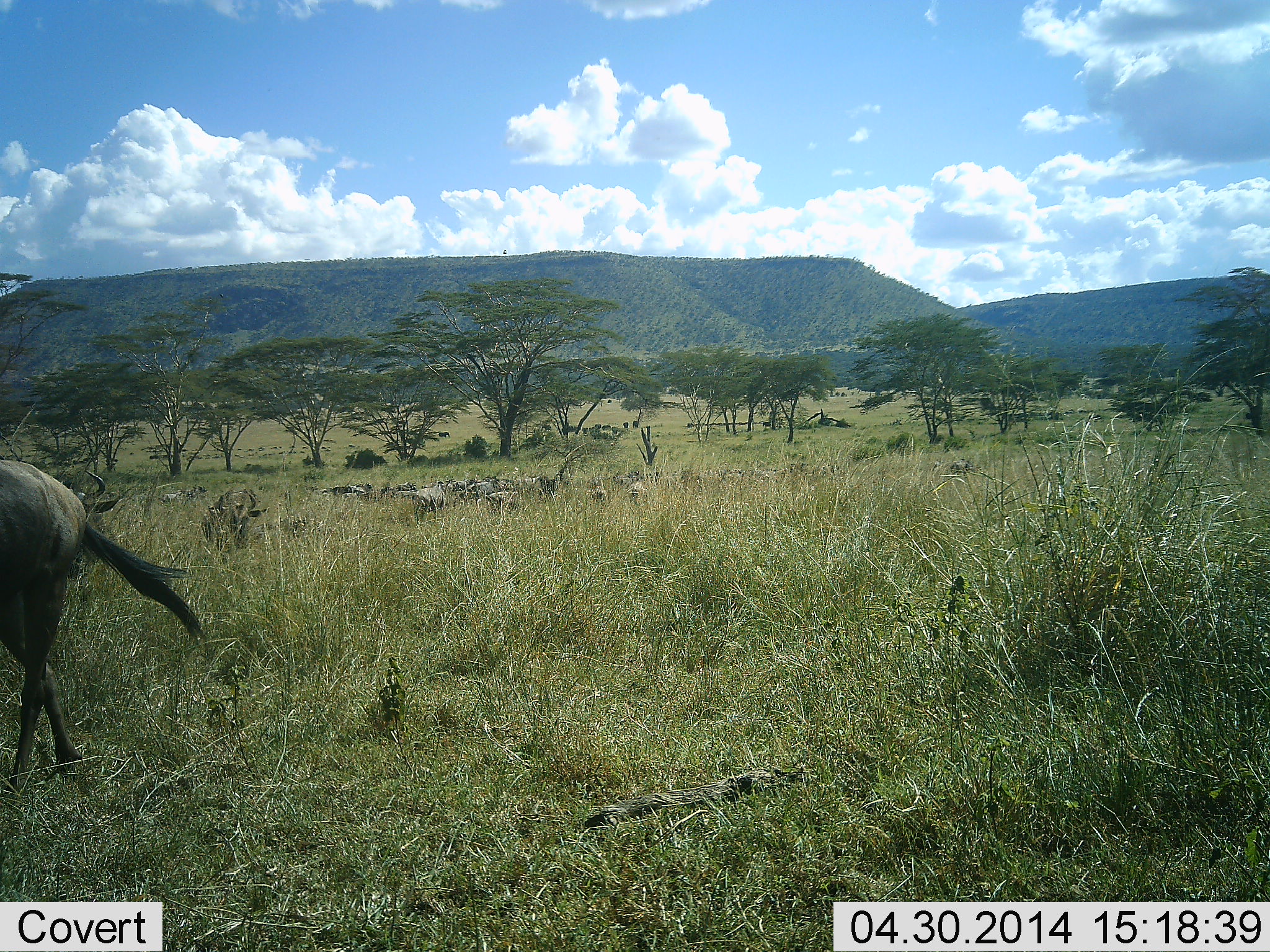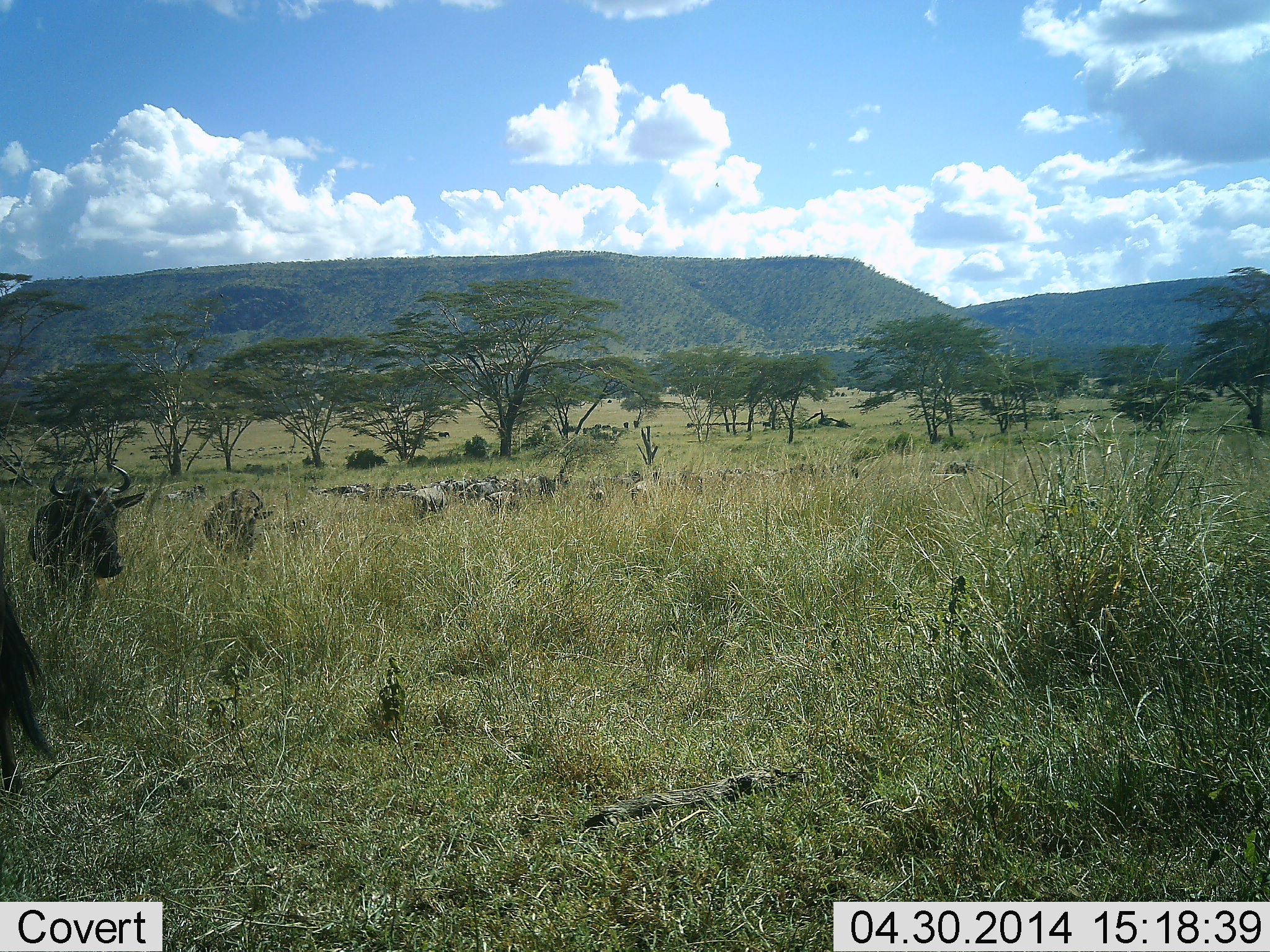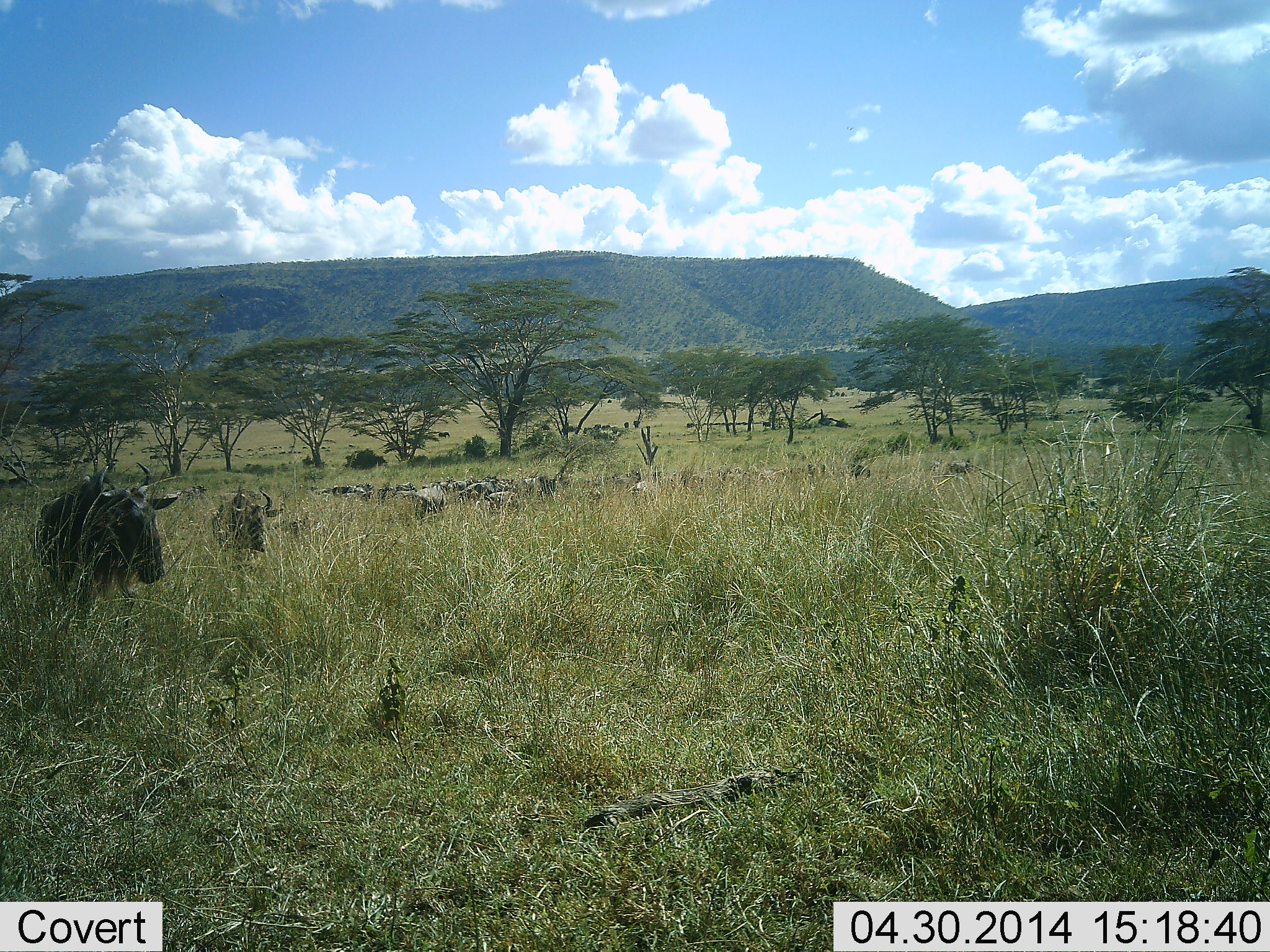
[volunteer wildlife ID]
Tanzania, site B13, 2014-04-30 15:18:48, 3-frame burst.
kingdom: Animalia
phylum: Chordata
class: Mammalia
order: Artiodactyla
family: Bovidae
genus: Connochaetes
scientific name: Connochaetes taurinus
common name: blue wildebeest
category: wildebeest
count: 11-50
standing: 50%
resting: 8%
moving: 75%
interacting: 0%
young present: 0%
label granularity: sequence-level